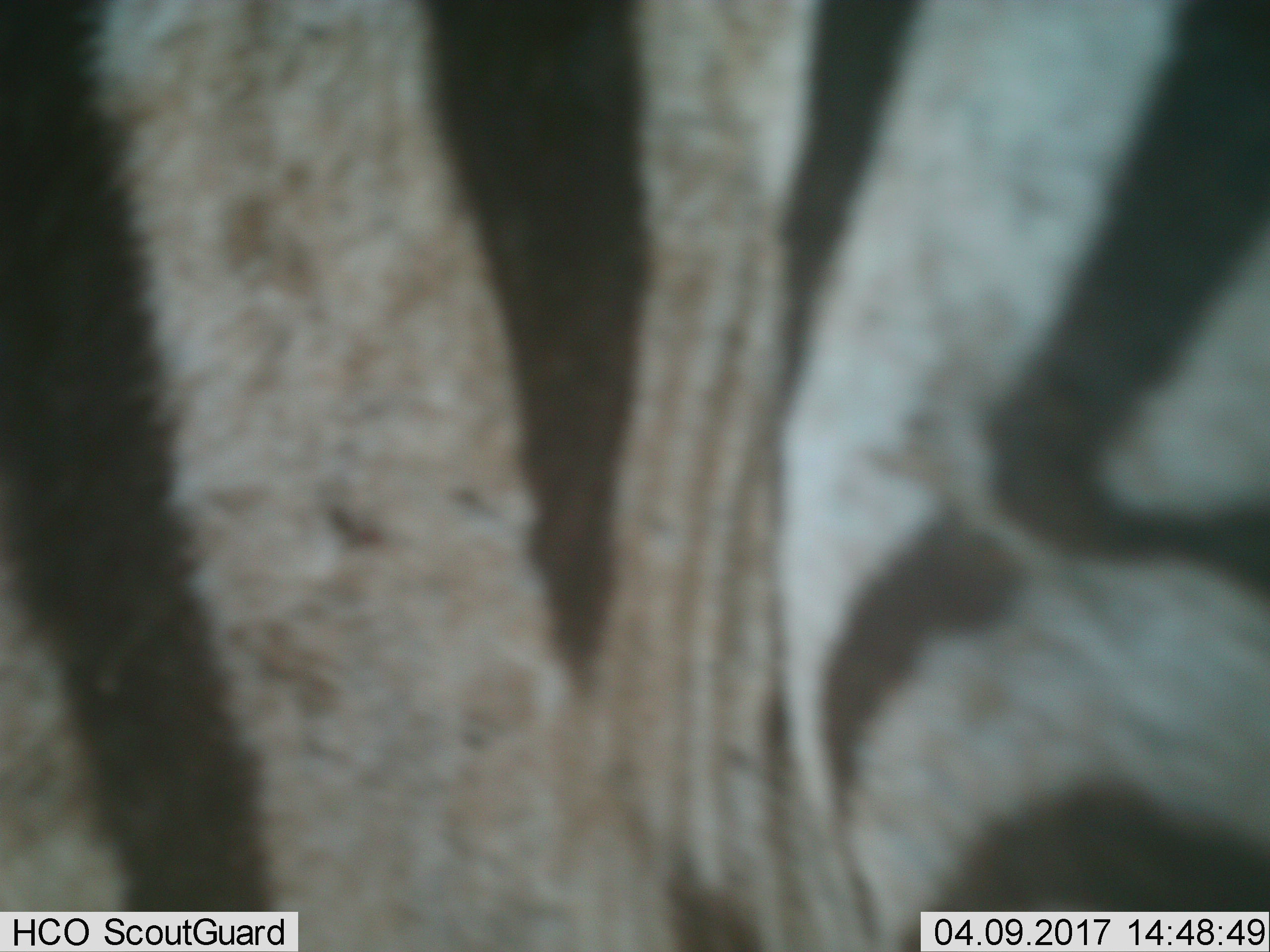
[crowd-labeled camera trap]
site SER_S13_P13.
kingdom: Animalia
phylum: Chordata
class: Mammalia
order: Perissodactyla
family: Equidae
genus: Equus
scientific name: Equus quagga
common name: plains zebra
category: zebraplains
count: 1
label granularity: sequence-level